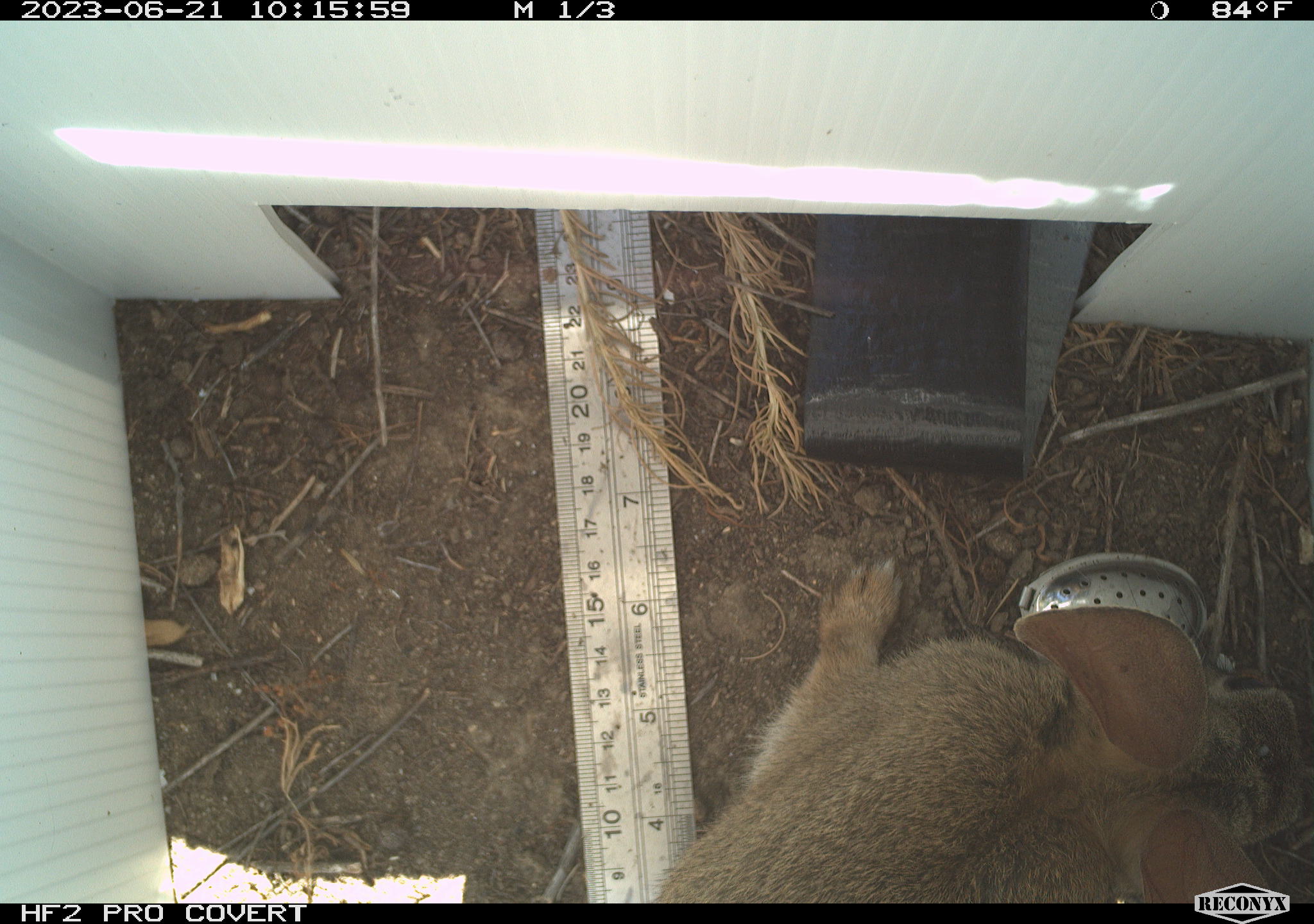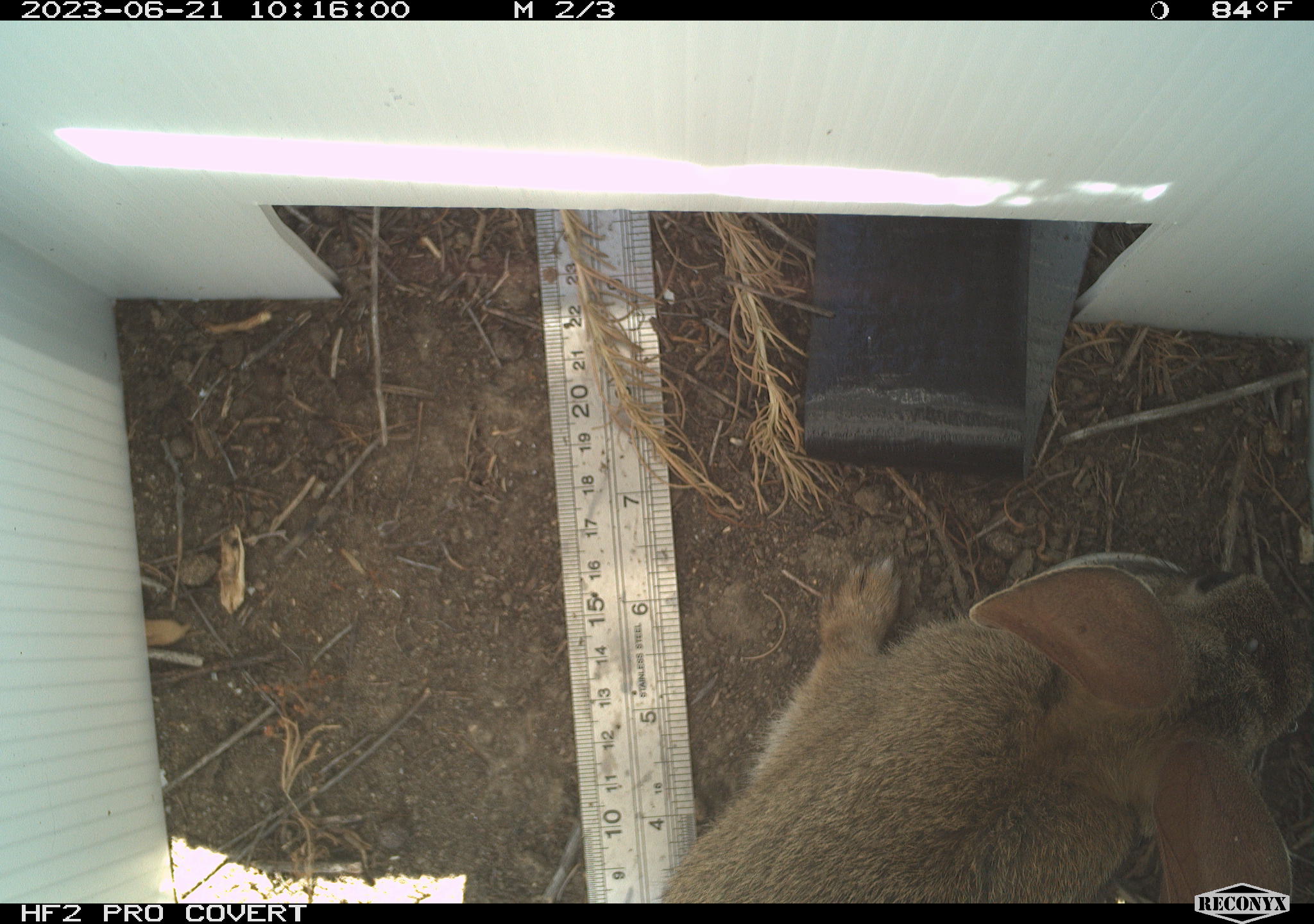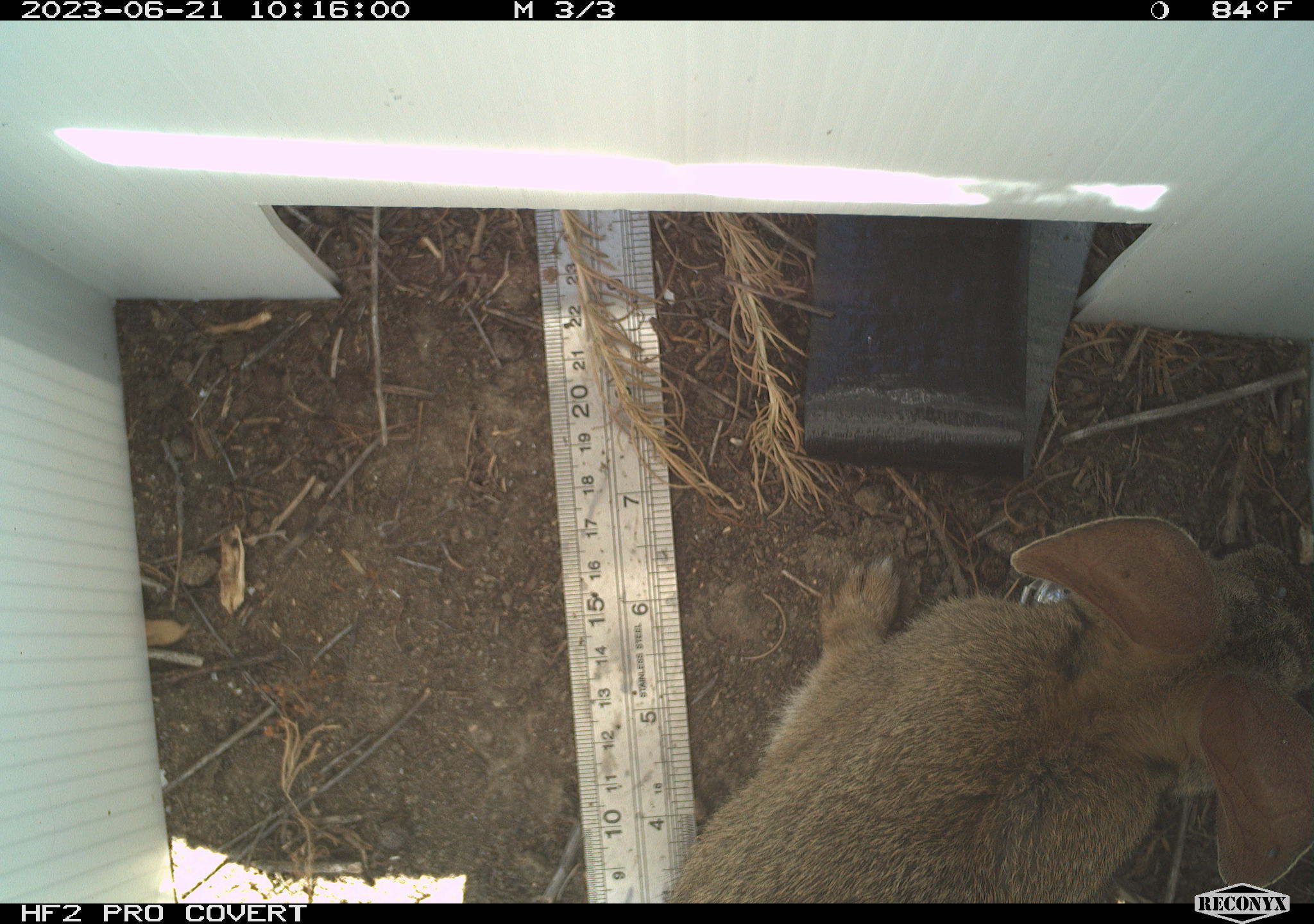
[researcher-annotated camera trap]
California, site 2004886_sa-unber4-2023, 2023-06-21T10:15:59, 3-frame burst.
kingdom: Animalia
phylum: Chordata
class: Mammalia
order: Lagomorpha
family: Leporidae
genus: Sylvilagus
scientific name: Sylvilagus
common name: cottontail rabbits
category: sylvilagus species